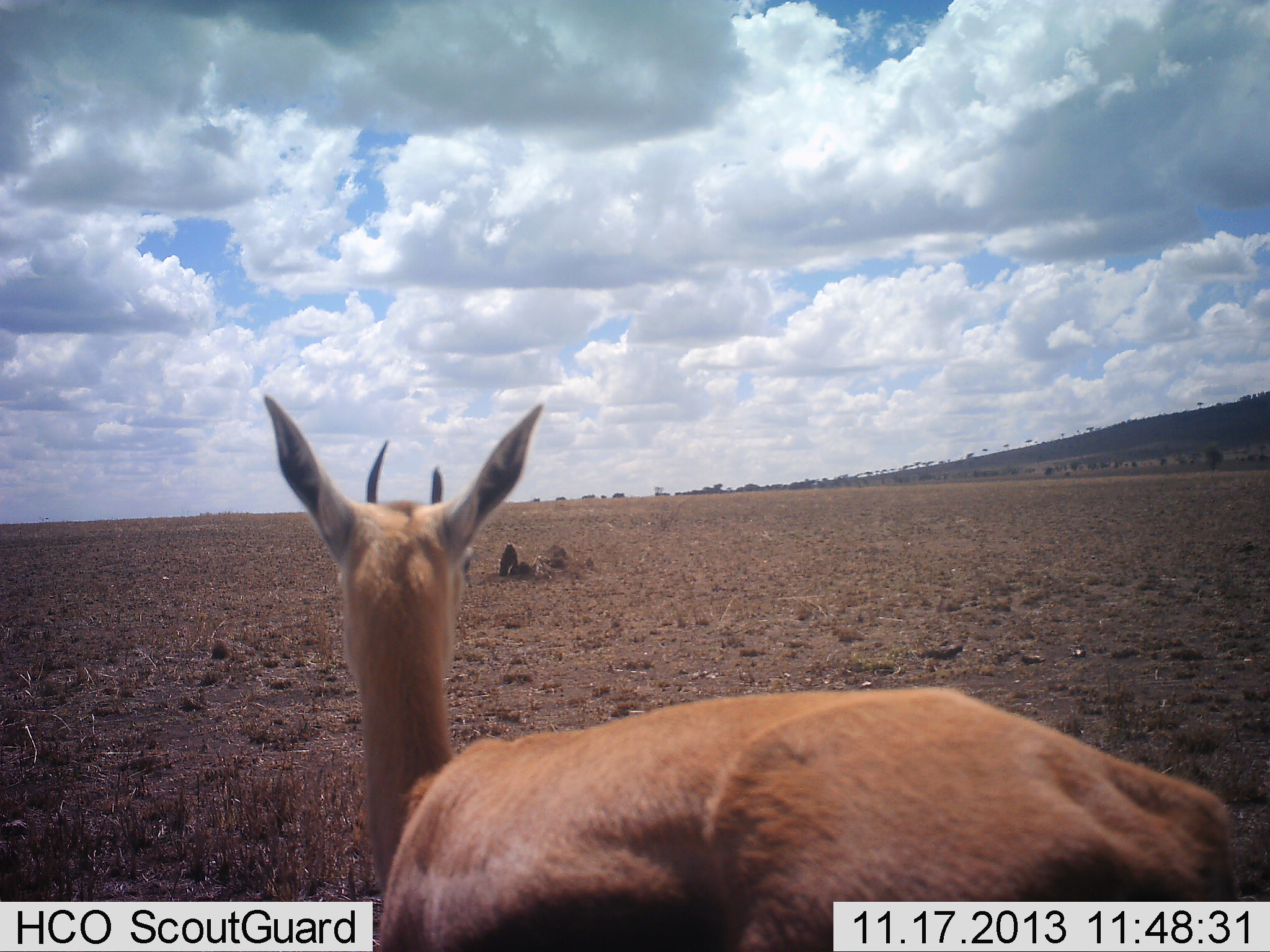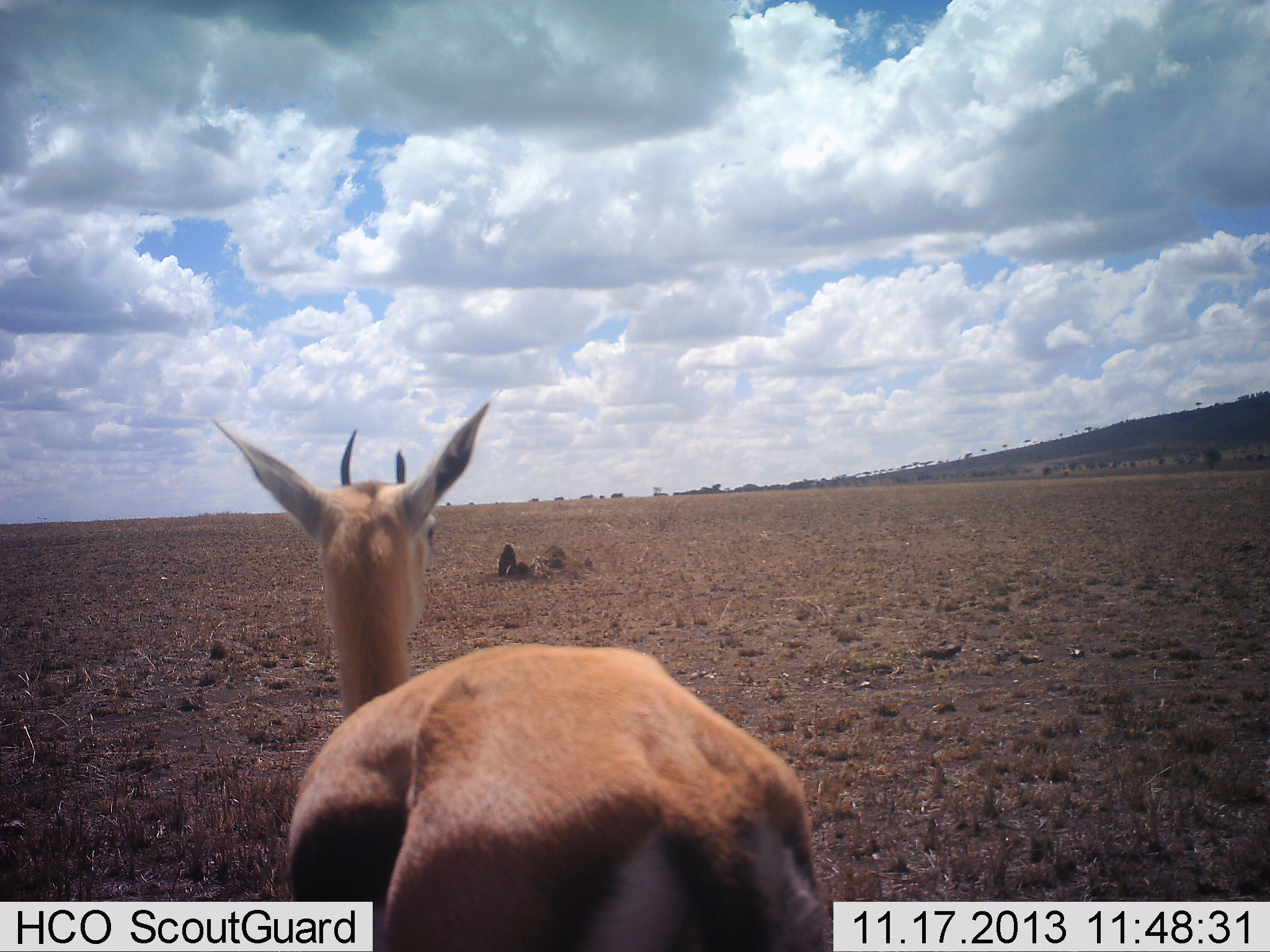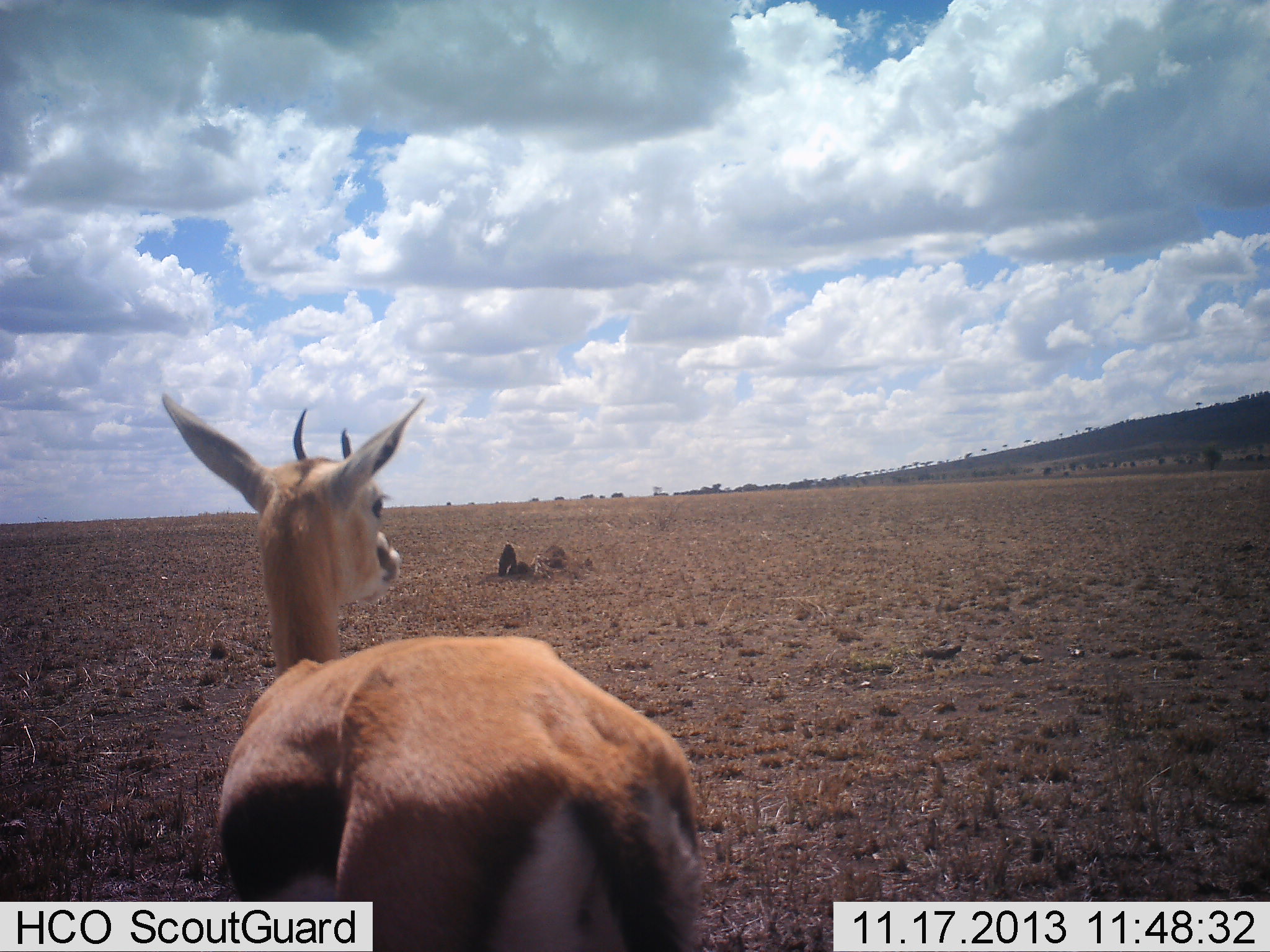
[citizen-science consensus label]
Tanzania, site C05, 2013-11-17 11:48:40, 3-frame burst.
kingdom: Animalia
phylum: Chordata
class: Mammalia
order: Artiodactyla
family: Bovidae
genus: Eudorcas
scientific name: Eudorcas thomsonii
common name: thomson's gazelle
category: gazellethomsons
Gazellethomsons (thomson's gazelle) (Eudorcas thomsonii), count 1. Behavior (volunteer vote fractions): standing 10%, resting 0%, moving 90%, interacting 0%. Young present (vote fraction): 0%. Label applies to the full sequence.